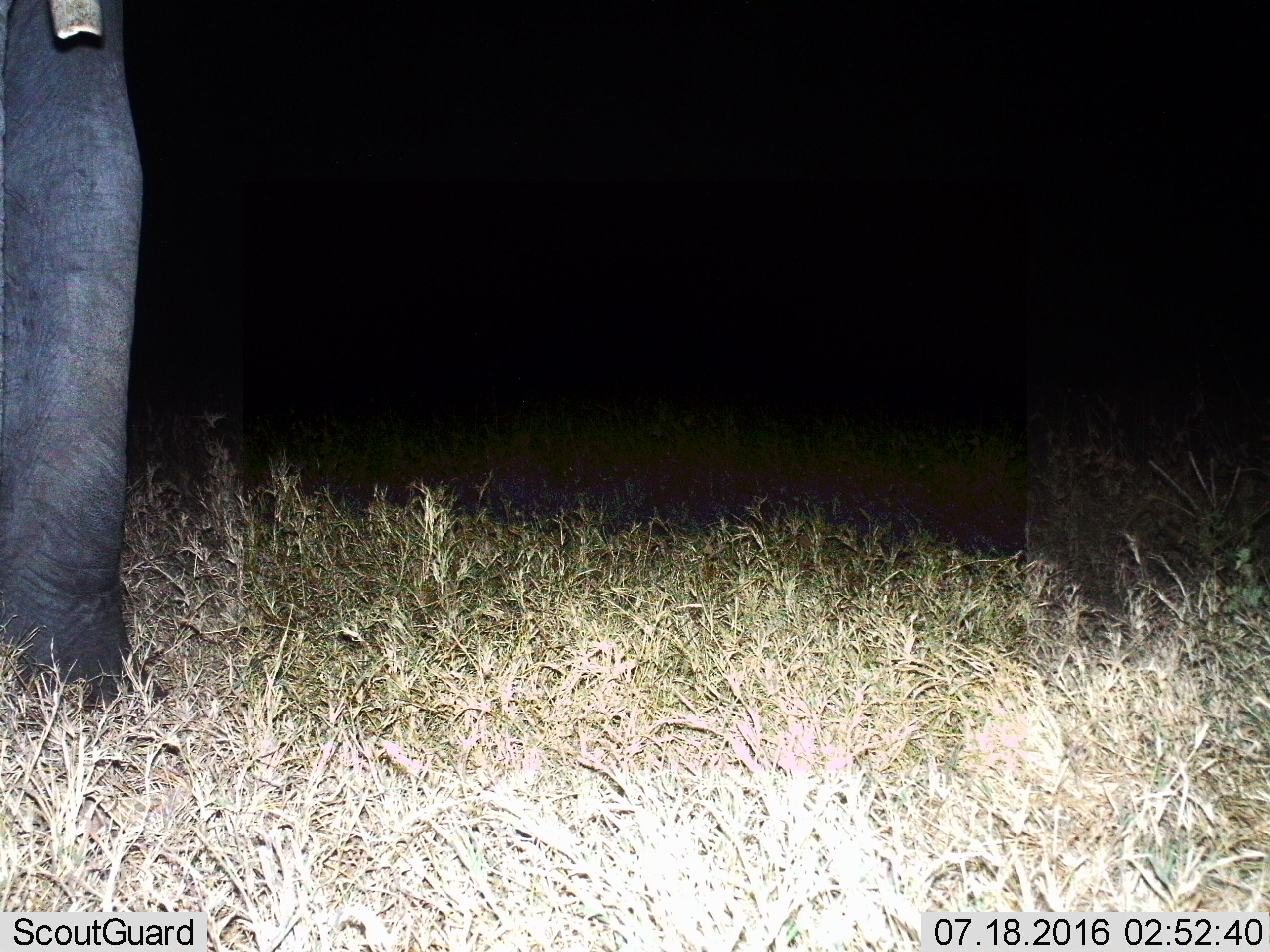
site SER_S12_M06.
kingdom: Animalia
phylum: Chordata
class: Mammalia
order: Proboscidea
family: Elephantidae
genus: Loxodonta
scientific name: Loxodonta africana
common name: african bush elephant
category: elephant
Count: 1.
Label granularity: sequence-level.